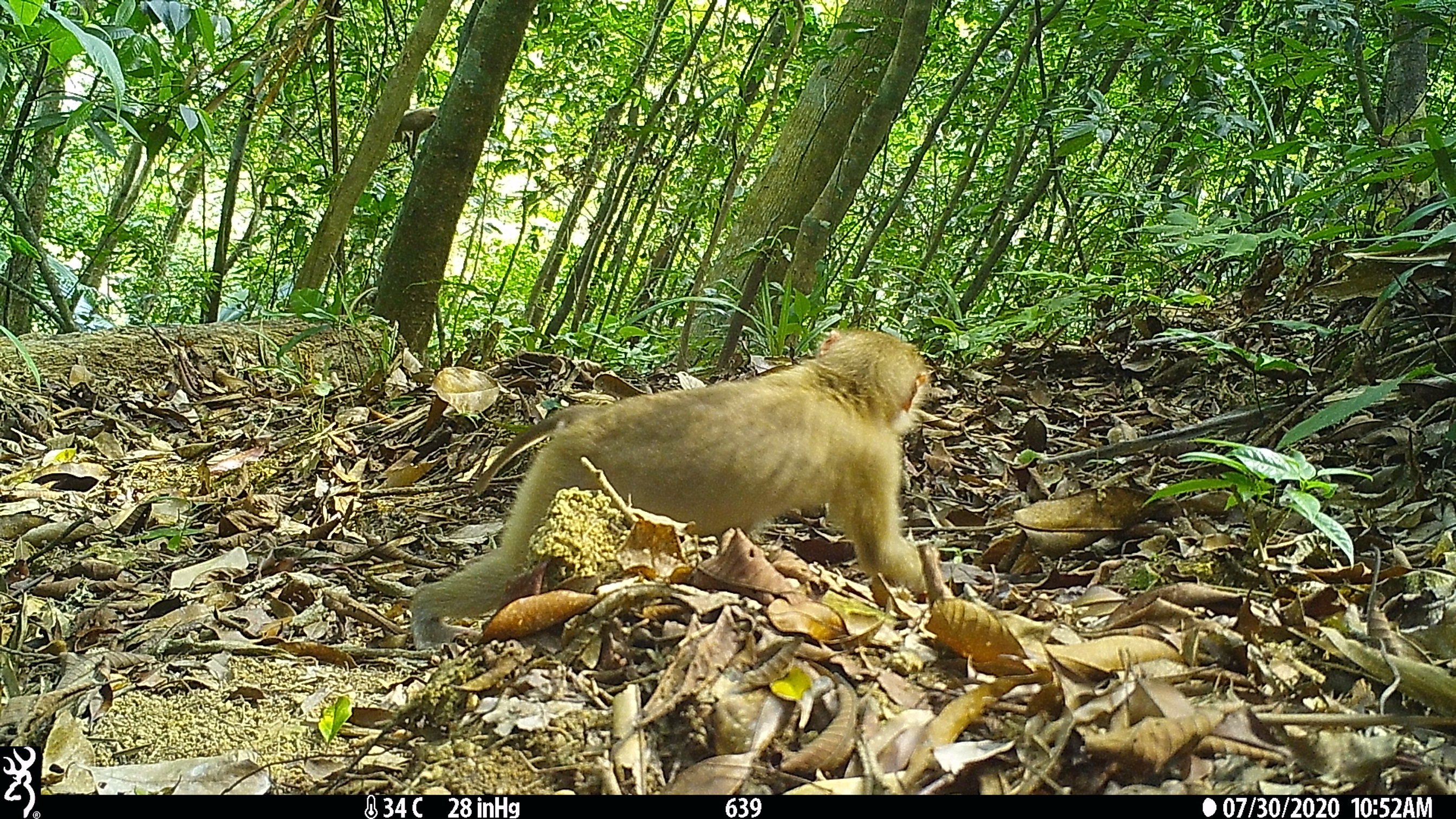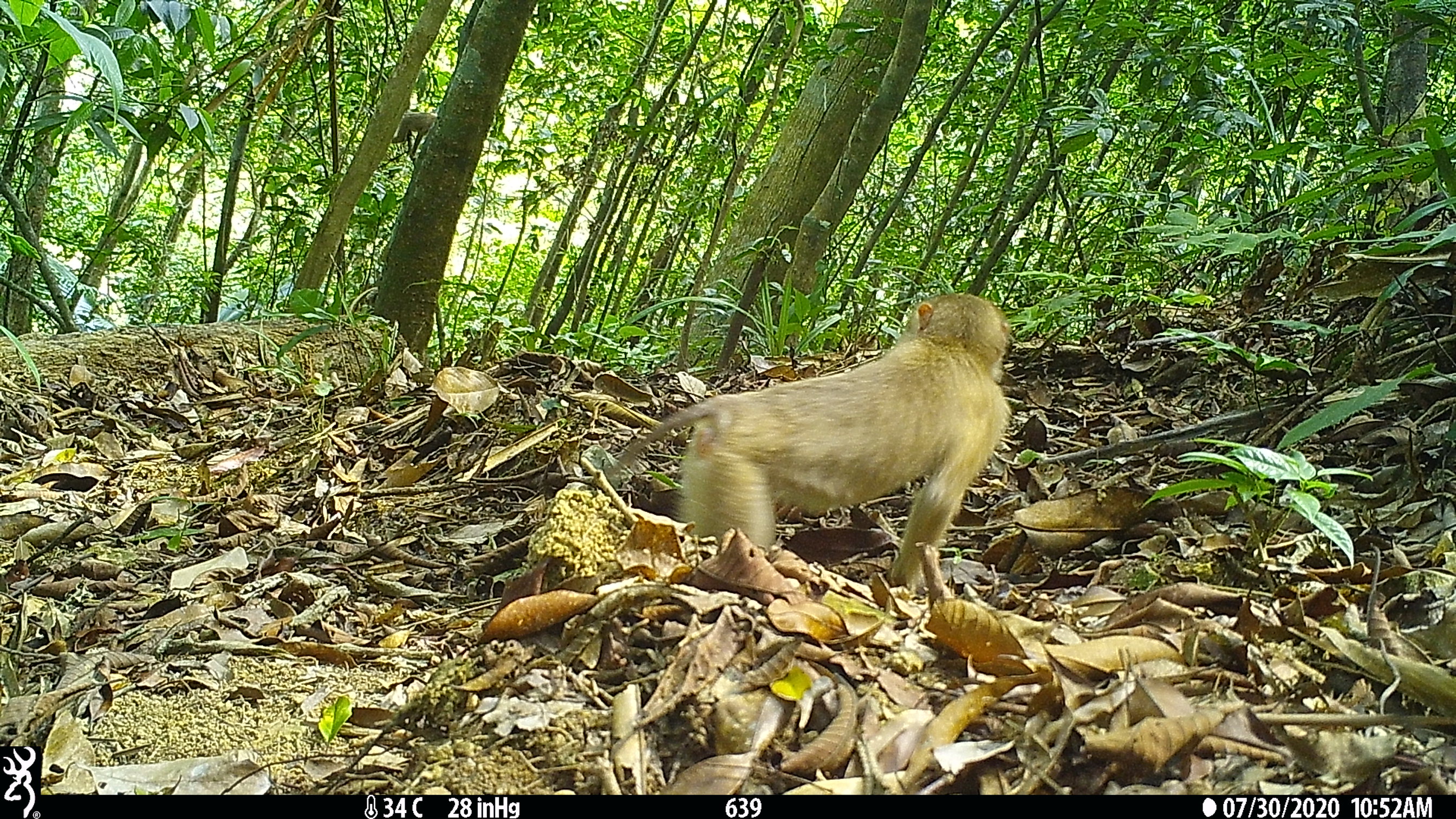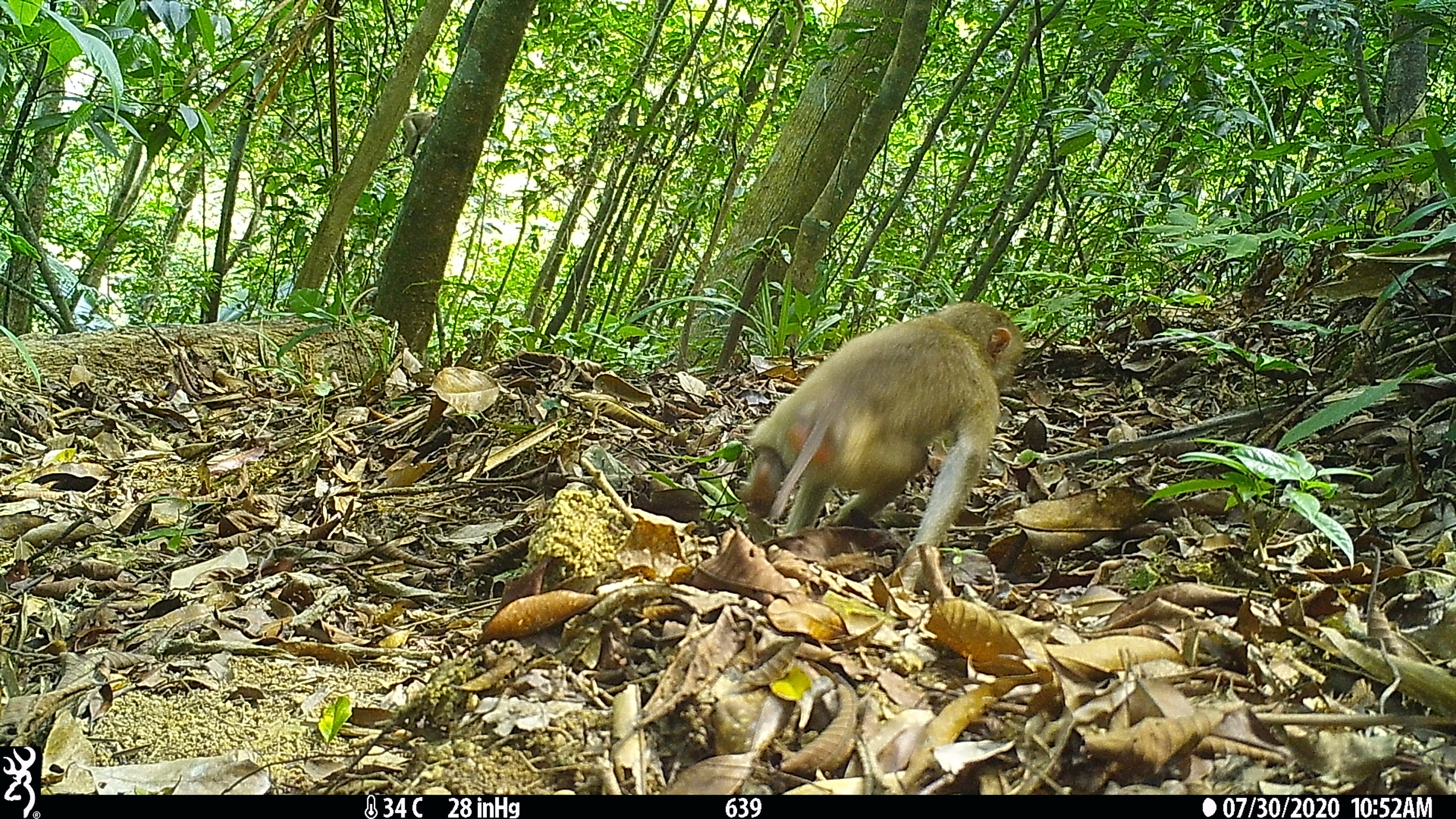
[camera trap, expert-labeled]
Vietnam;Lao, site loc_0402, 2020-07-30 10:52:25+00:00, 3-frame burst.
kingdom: Animalia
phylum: Chordata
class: Mammalia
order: Primates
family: Cercopithecidae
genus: Macaca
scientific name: Macaca nemestrina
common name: pig-tailed macaque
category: pig tailed macaque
Pig tailed macaque (pig-tailed macaque) (Macaca nemestrina). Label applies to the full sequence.